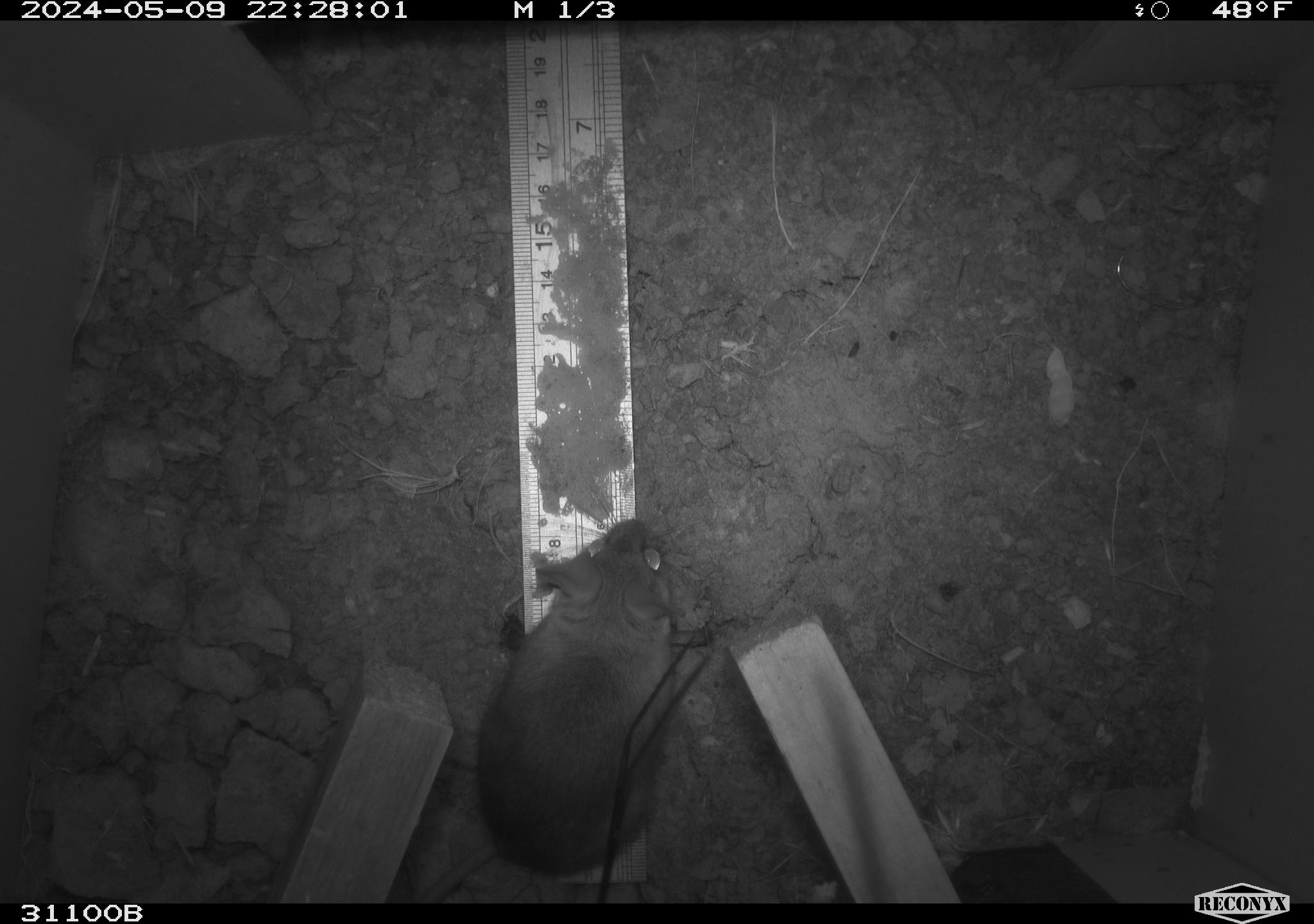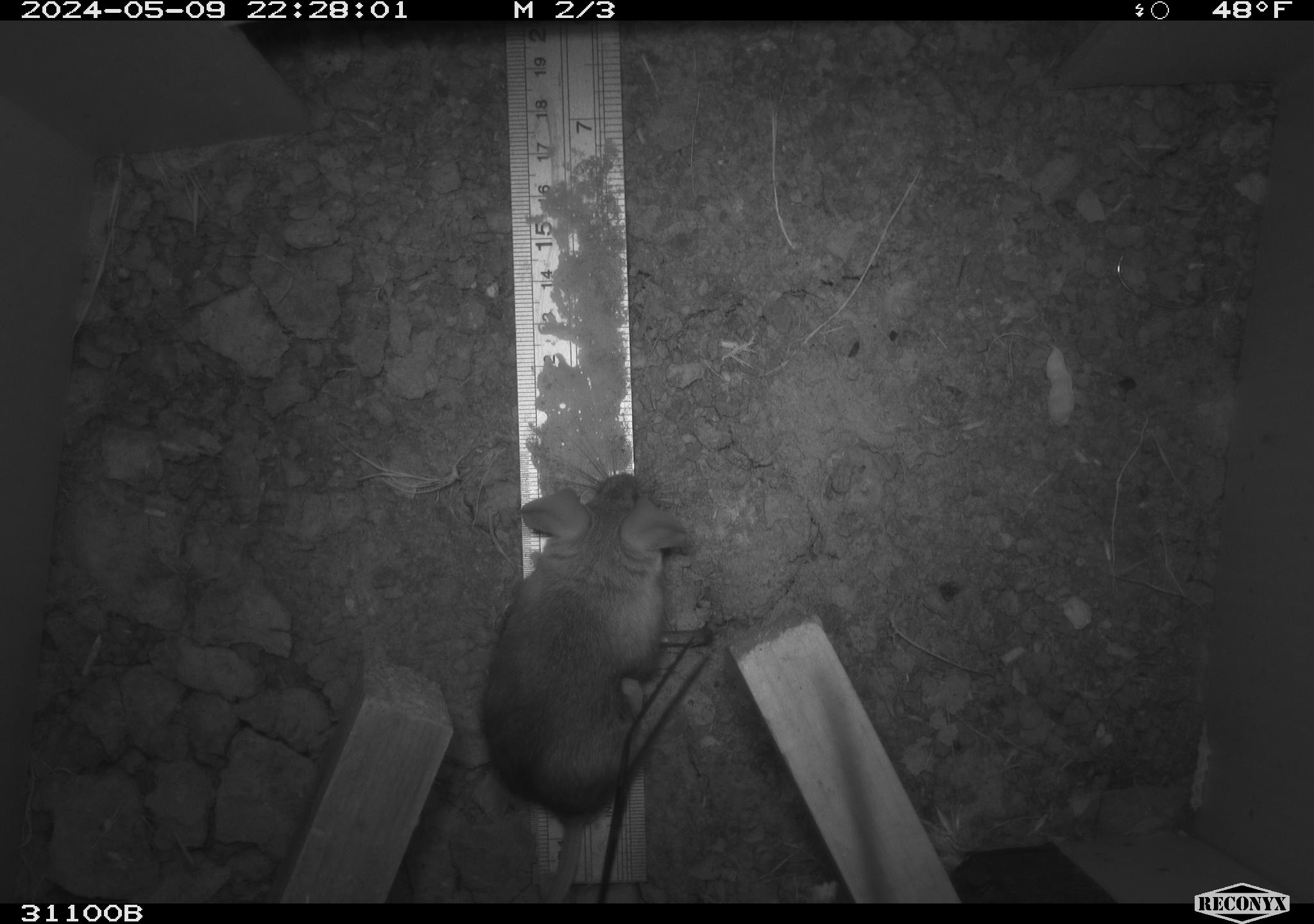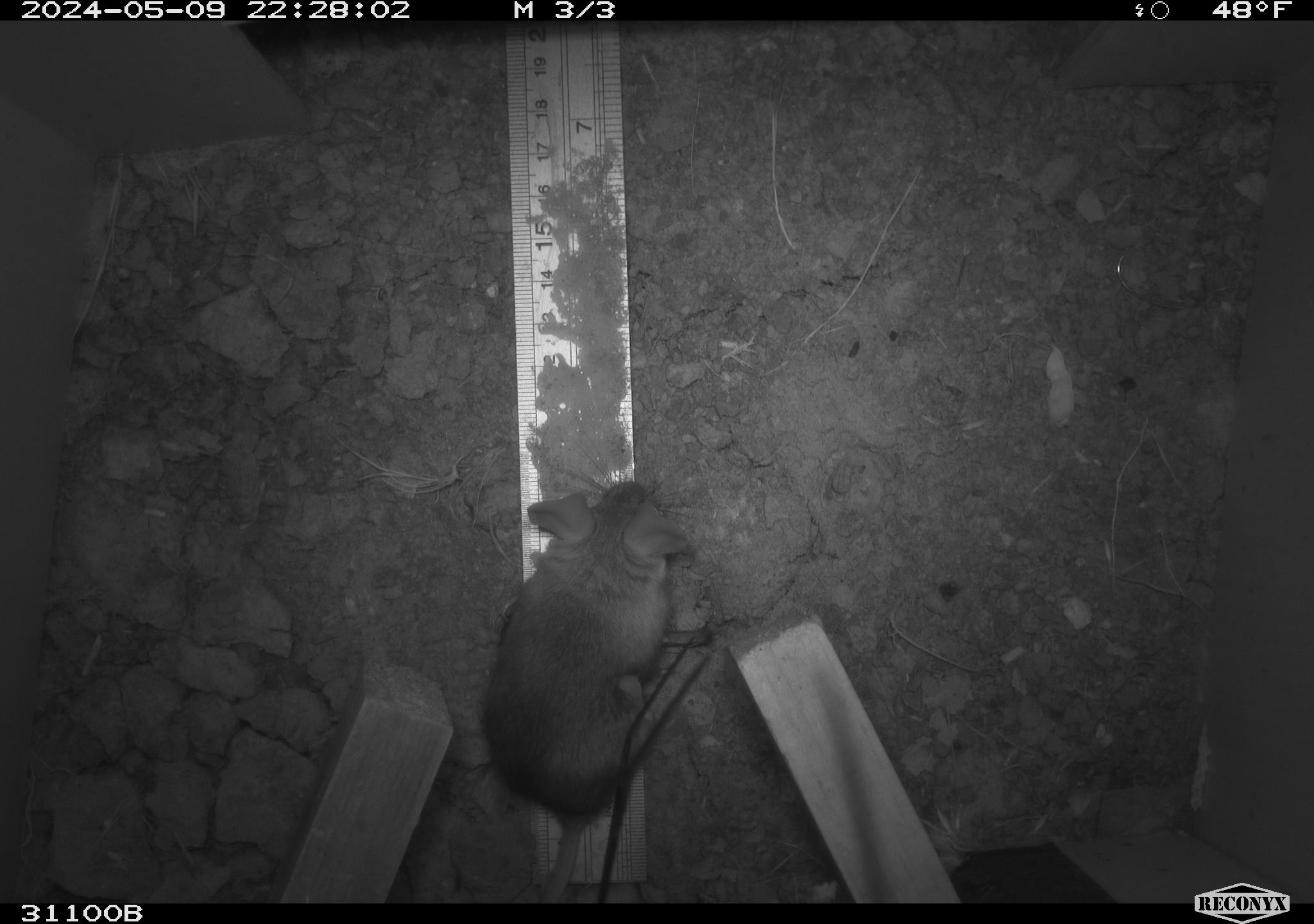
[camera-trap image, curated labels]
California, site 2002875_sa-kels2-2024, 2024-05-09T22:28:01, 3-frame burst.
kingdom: Animalia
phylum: Chordata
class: Mammalia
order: Rodentia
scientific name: Rodentia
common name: rodent